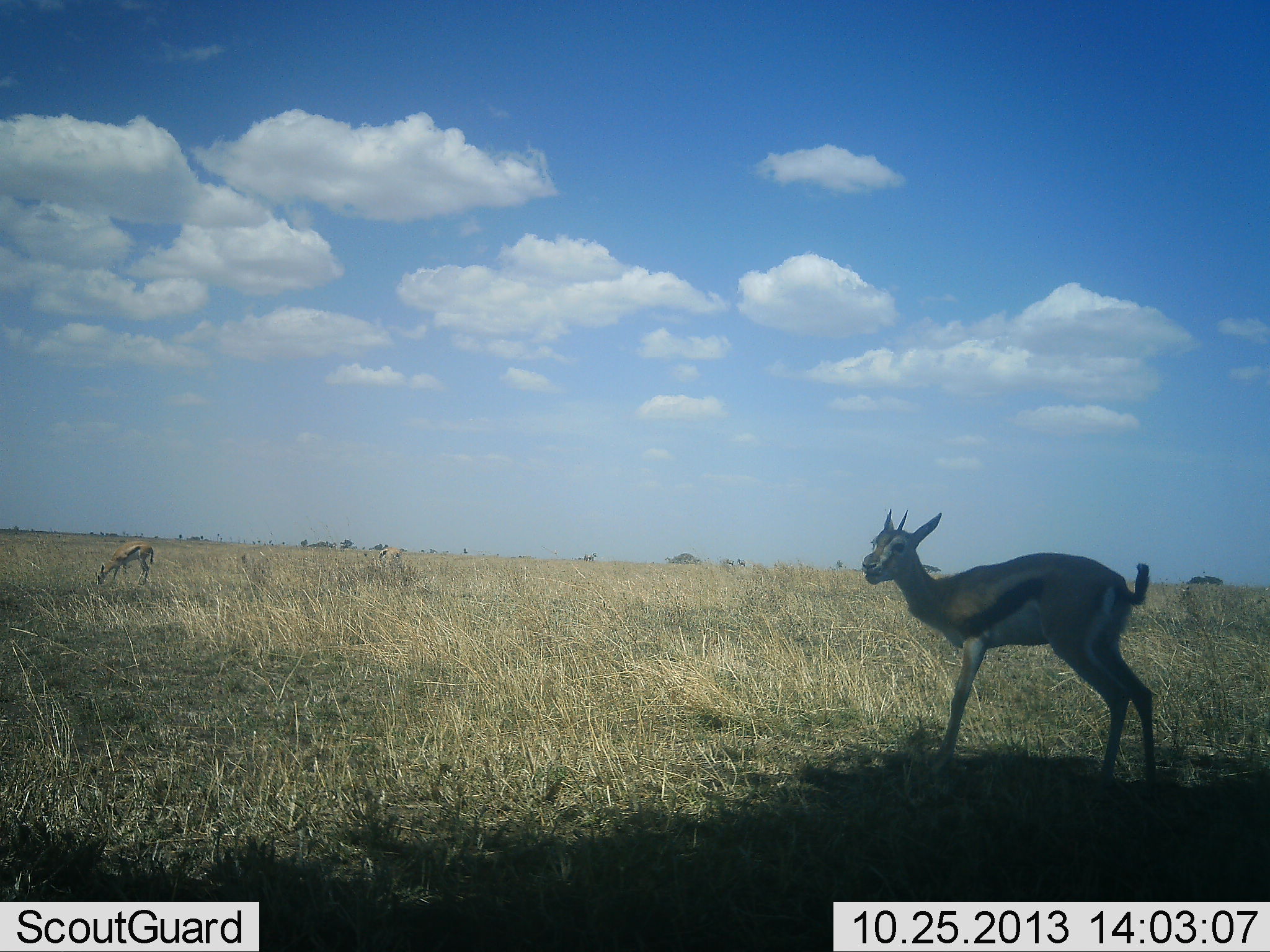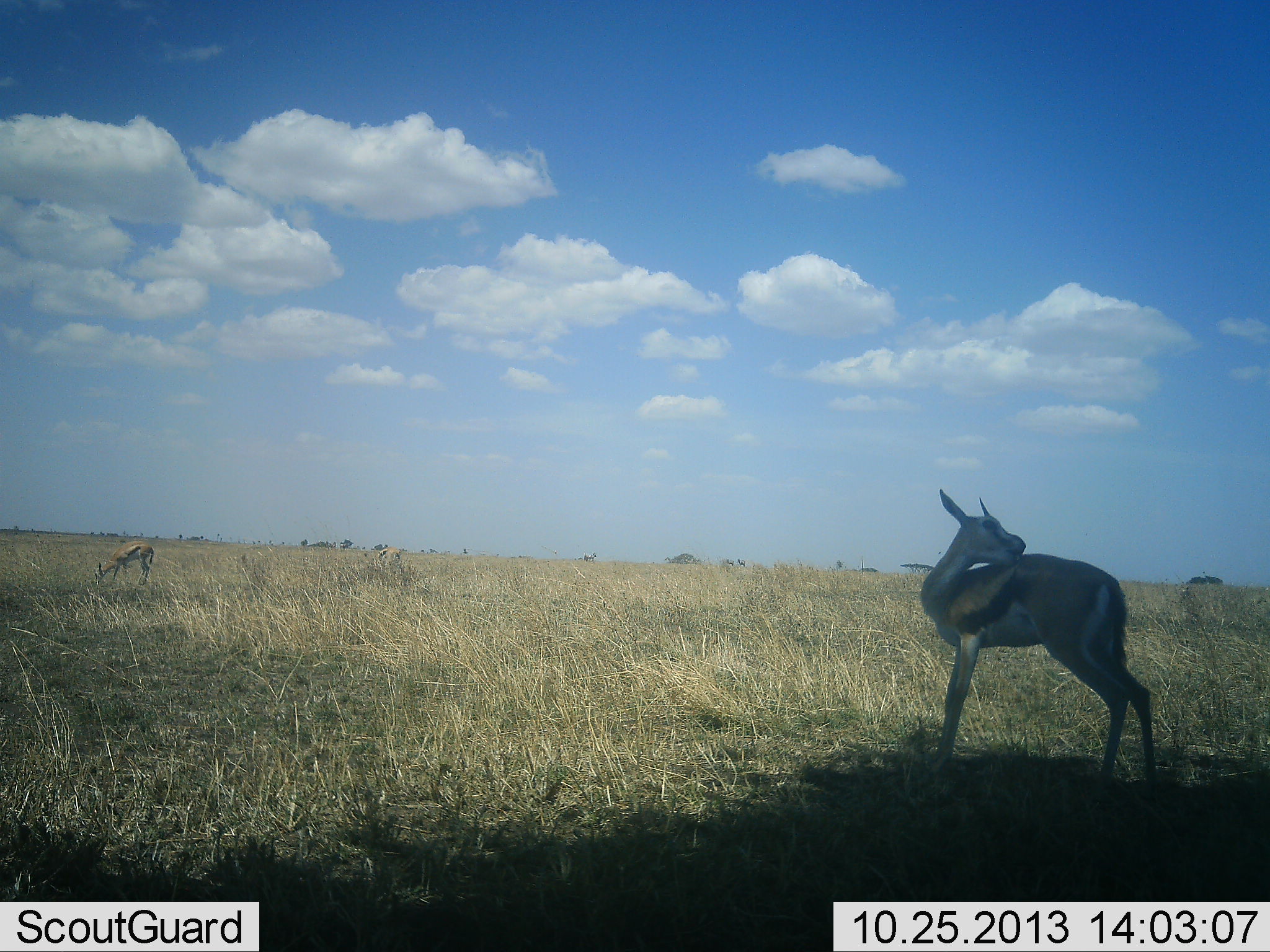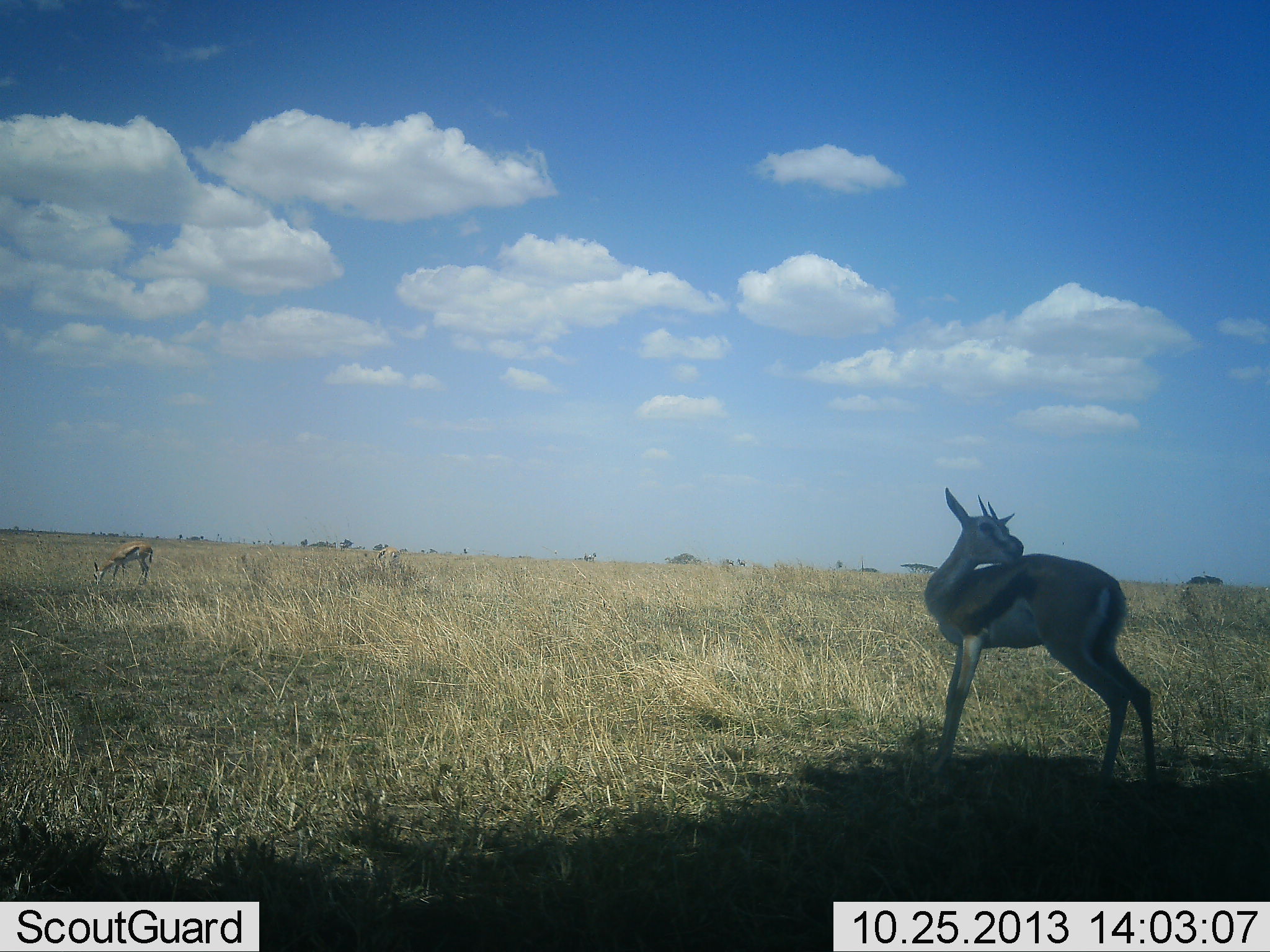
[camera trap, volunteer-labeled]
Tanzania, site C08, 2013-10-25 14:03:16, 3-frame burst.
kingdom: Animalia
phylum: Chordata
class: Mammalia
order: Artiodactyla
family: Bovidae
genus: Eudorcas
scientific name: Eudorcas thomsonii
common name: thomson's gazelle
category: gazellethomsons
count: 2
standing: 85%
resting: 5%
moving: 10%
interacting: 0%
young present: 0%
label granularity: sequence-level